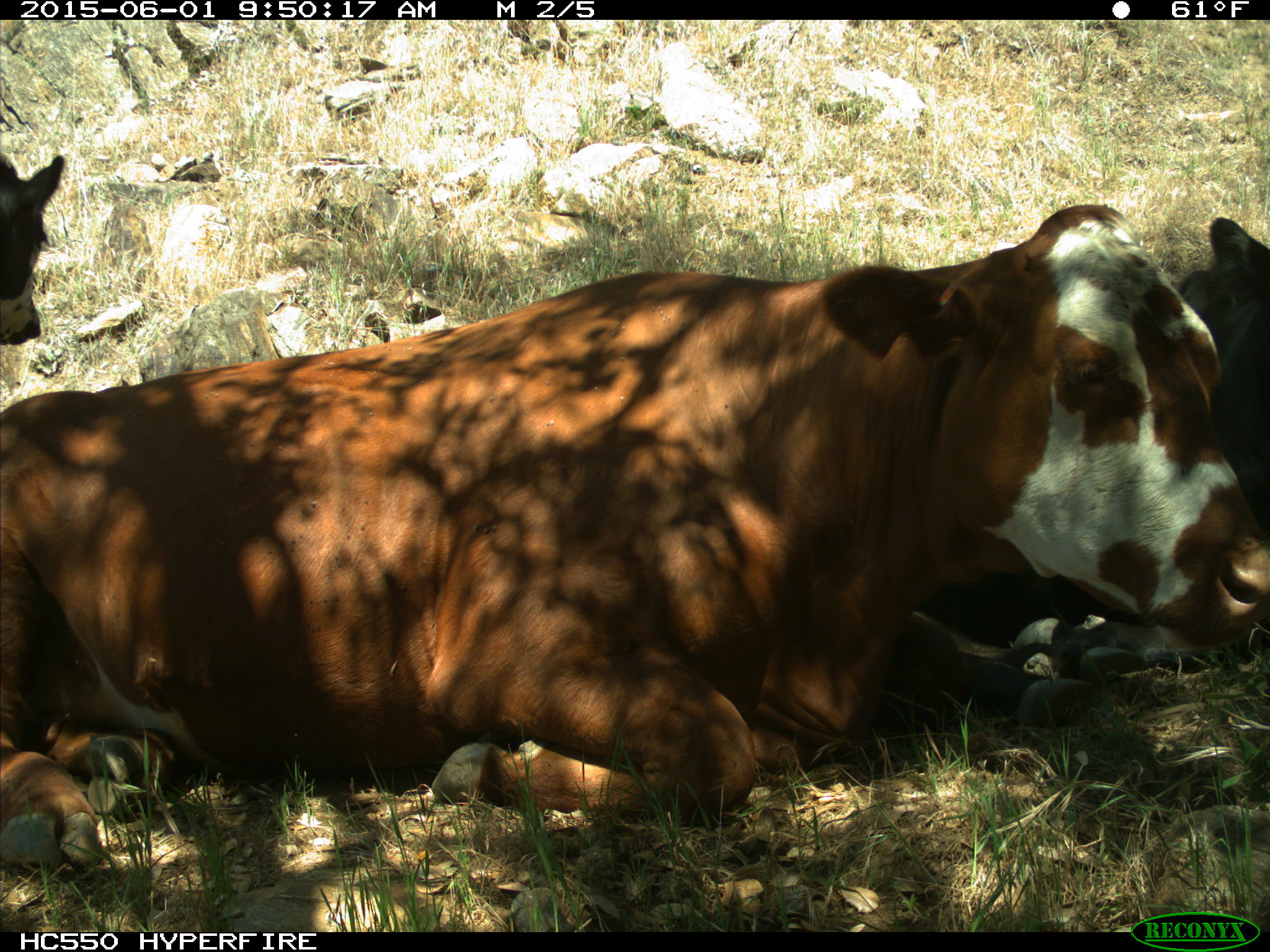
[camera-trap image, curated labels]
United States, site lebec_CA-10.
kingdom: Animalia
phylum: Chordata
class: Mammalia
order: Artiodactyla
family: Bovidae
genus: Bos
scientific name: Bos taurus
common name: domestic cow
Bos taurus (domestic cow).